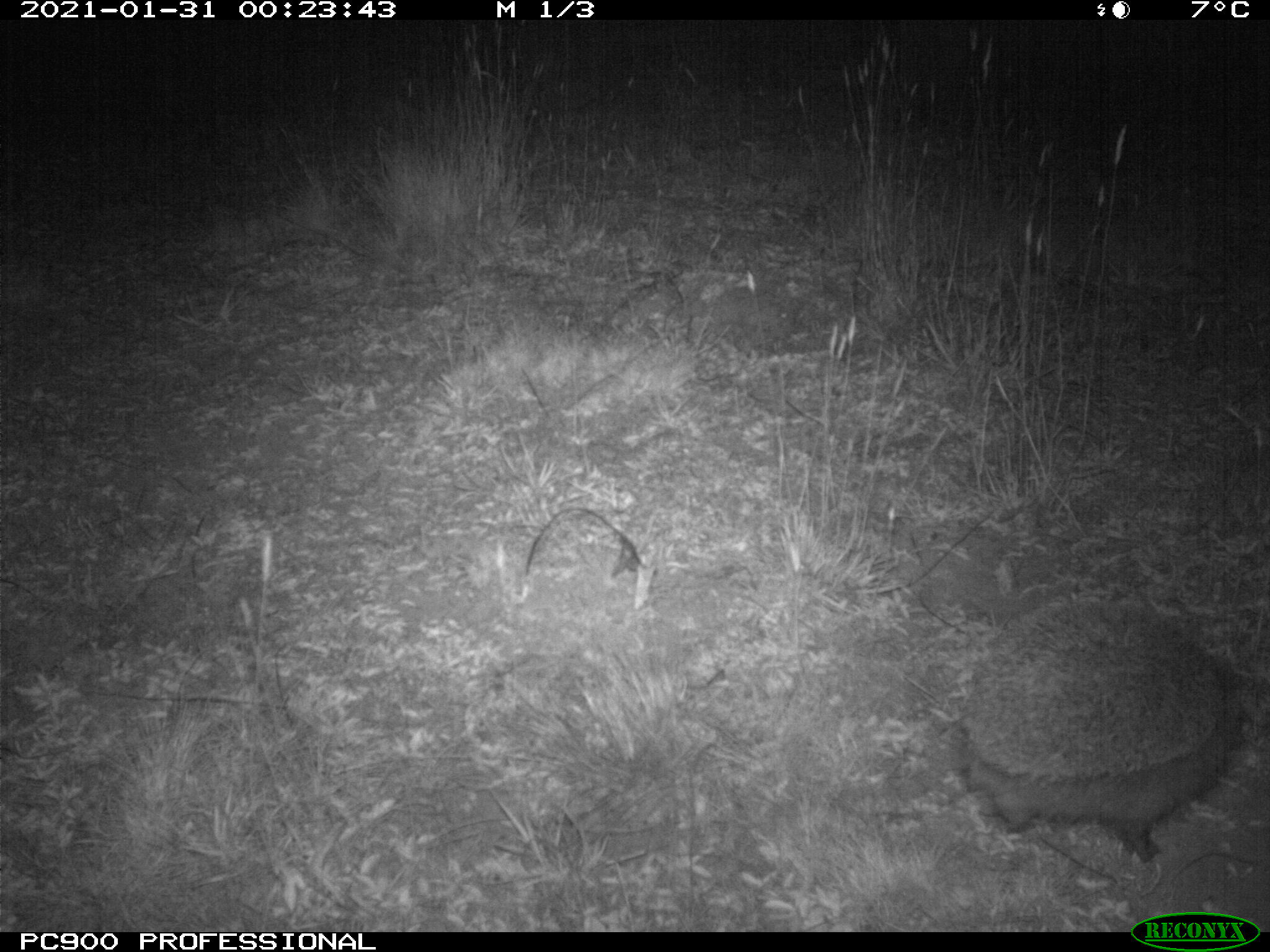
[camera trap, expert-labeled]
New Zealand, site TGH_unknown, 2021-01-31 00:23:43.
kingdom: Animalia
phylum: Chordata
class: Mammalia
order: Eulipotyphla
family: Erinaceidae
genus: Erinaceus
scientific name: Erinaceus europaeus europaeus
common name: european hedgehog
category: hedgehog